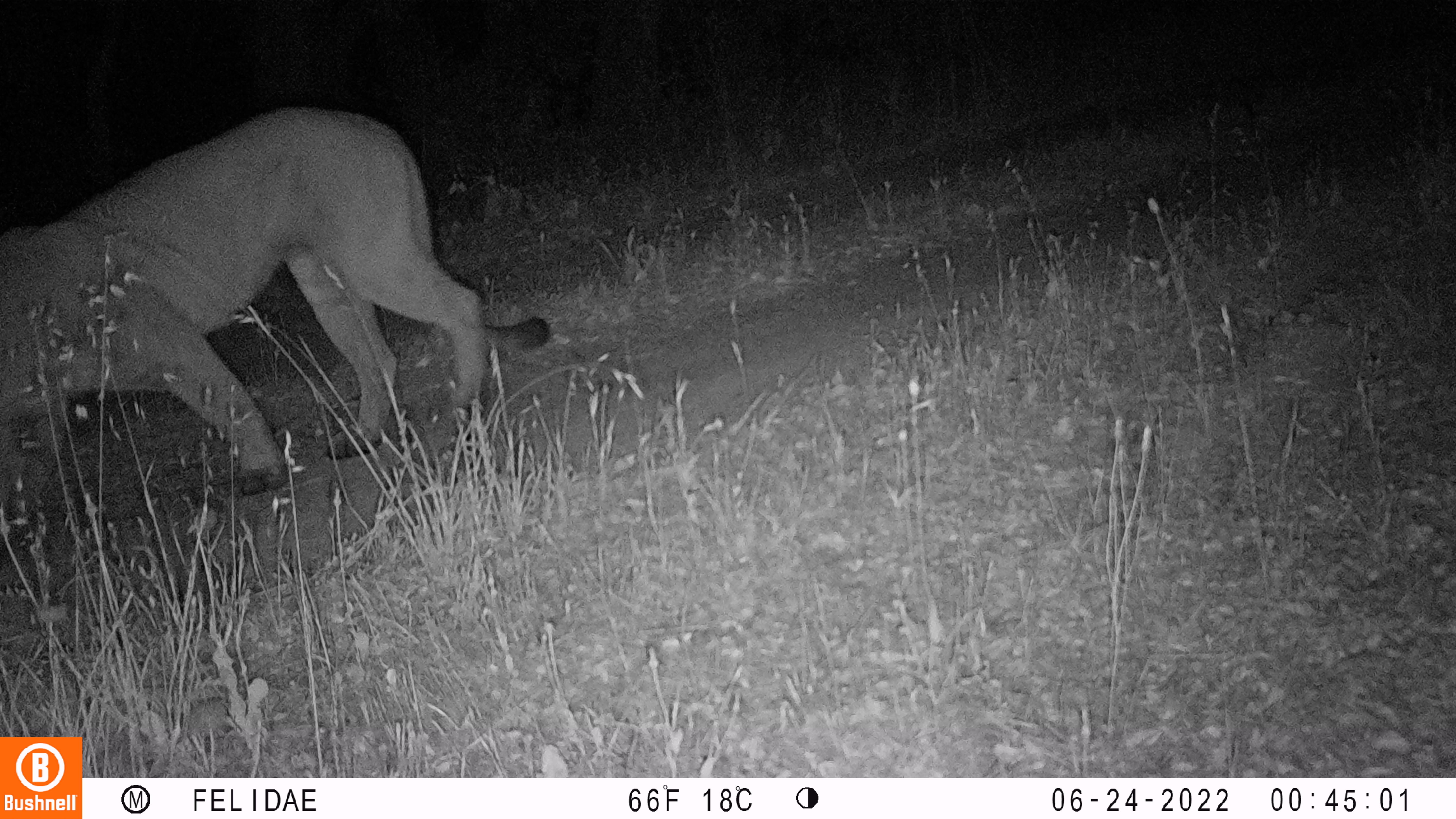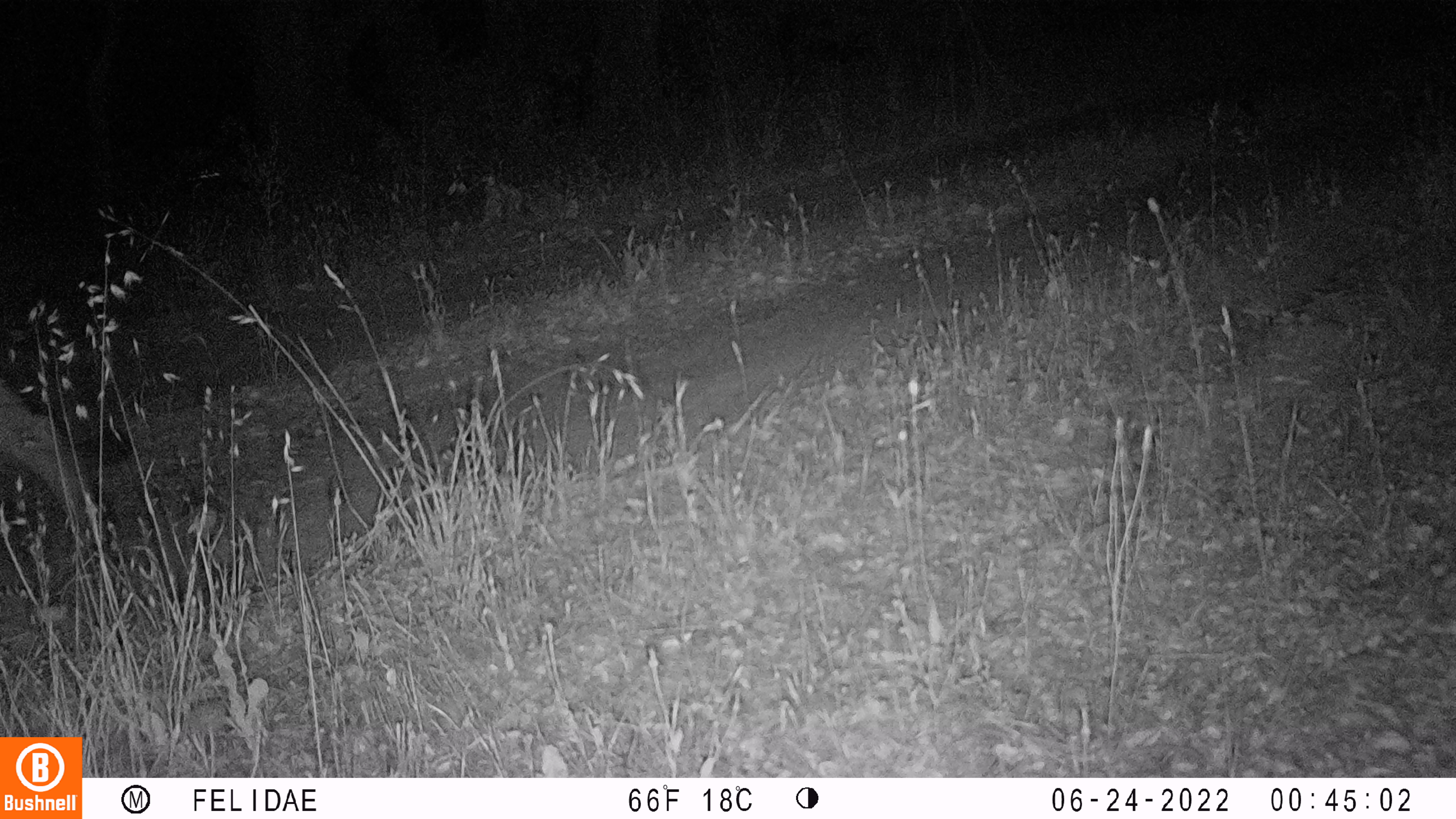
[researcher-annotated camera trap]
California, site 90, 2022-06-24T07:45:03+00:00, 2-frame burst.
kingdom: Animalia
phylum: Chordata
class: Mammalia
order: Carnivora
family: Felidae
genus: Puma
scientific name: Puma concolor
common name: puma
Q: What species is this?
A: Puma (Puma concolor).